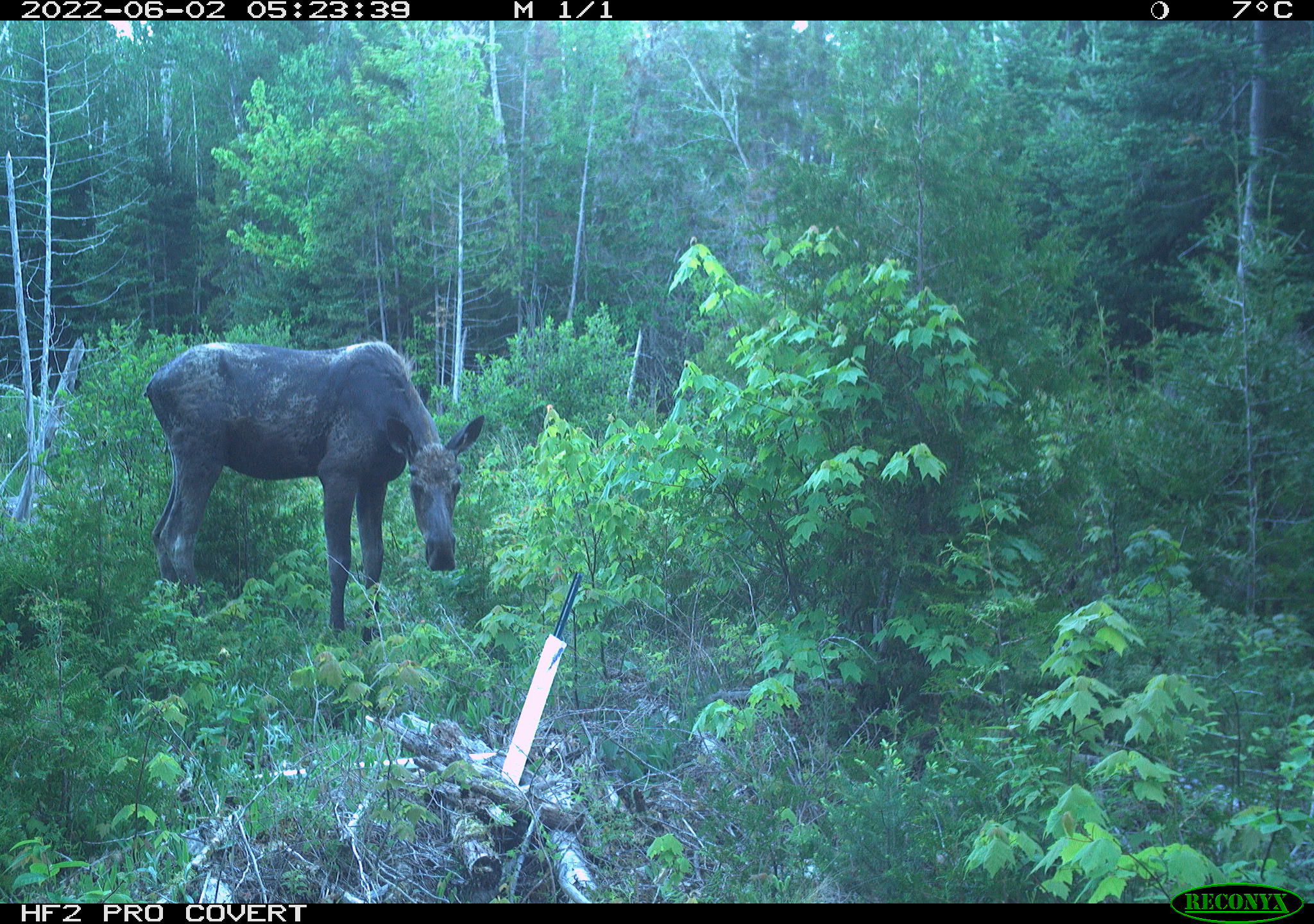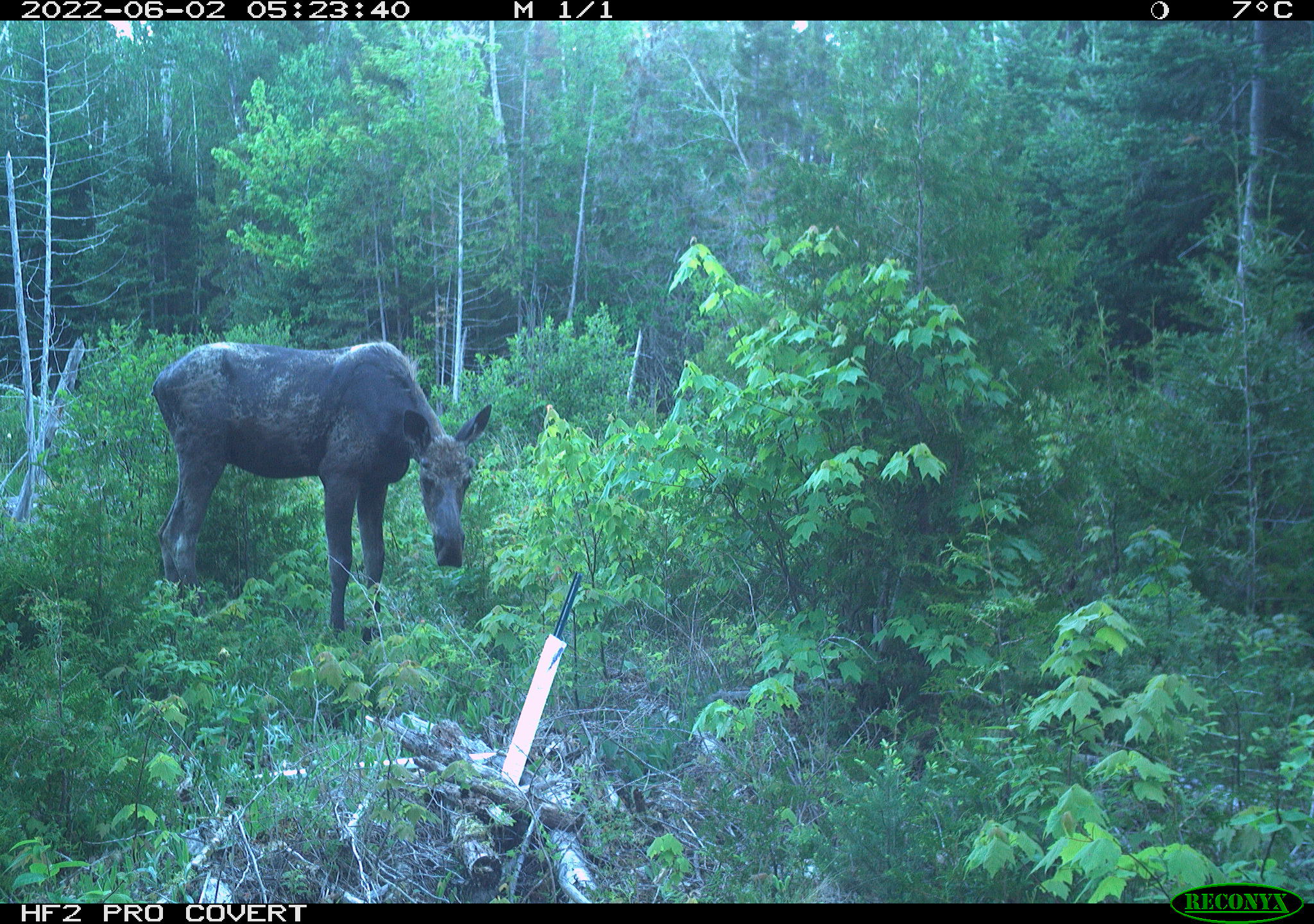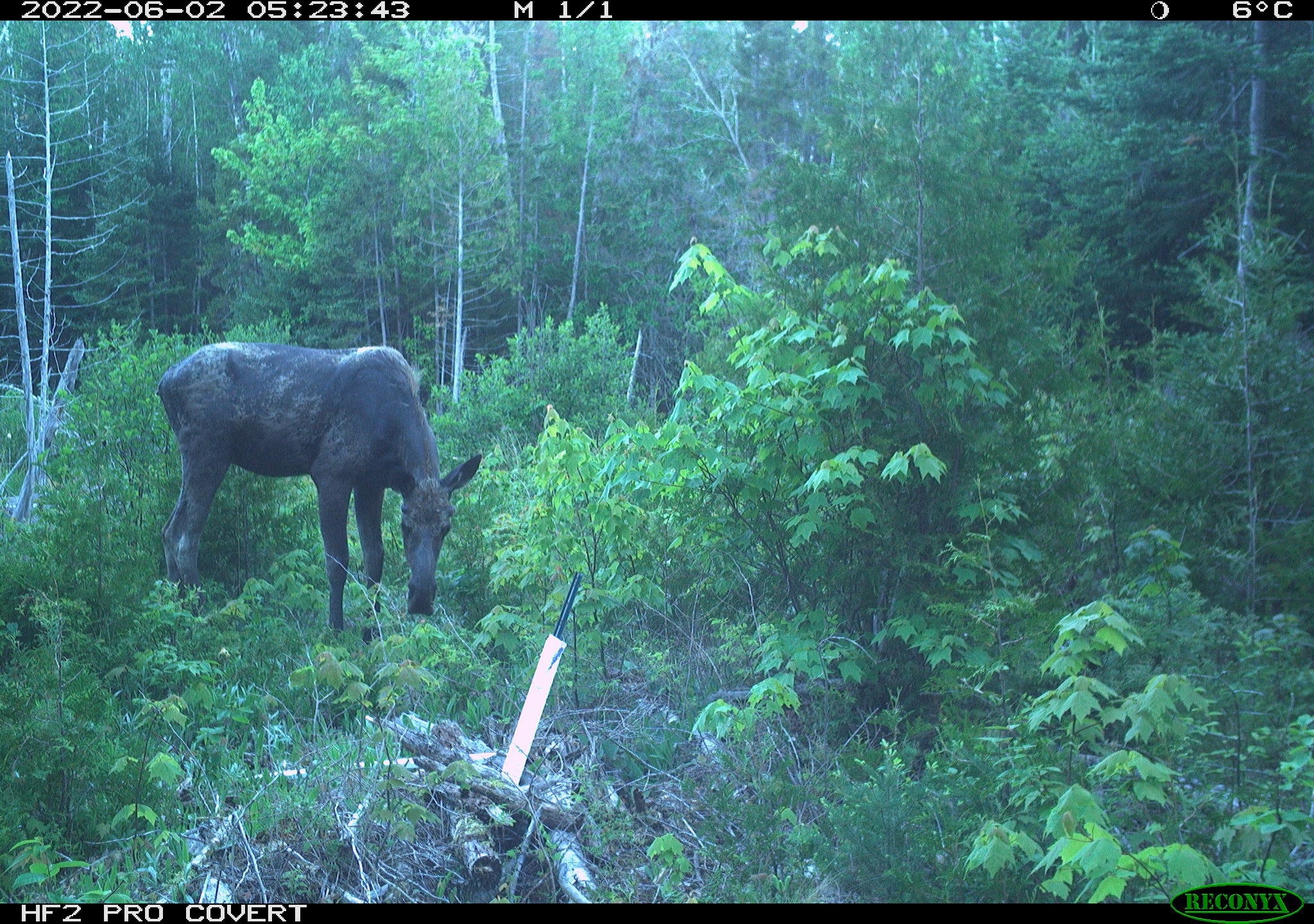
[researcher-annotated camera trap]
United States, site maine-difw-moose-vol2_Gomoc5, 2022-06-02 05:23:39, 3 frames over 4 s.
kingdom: Animalia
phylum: Chordata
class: Mammalia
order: Artiodactyla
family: Cervidae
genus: Alces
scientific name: Alces alces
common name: moose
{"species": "moose (Alces alces)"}